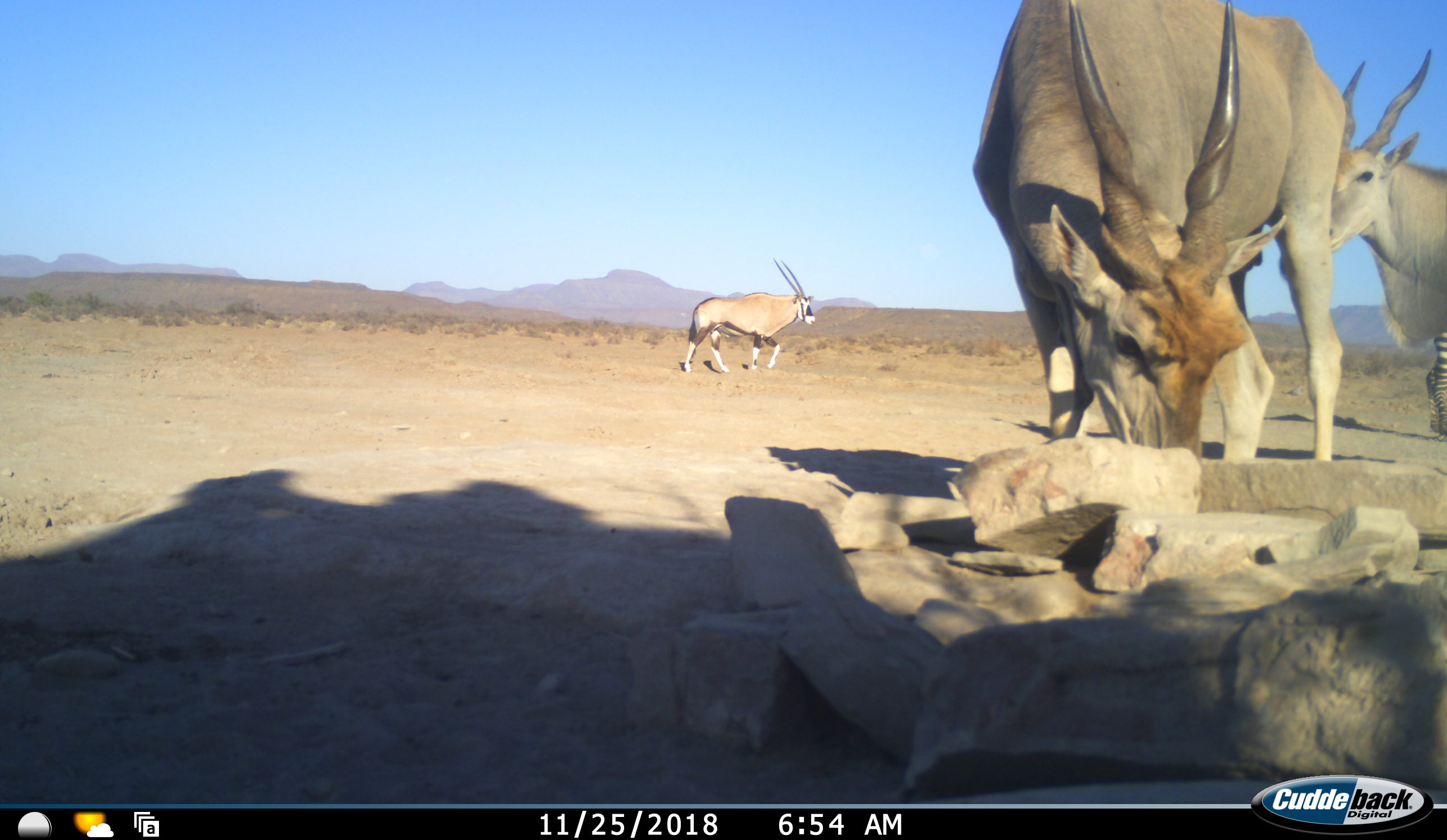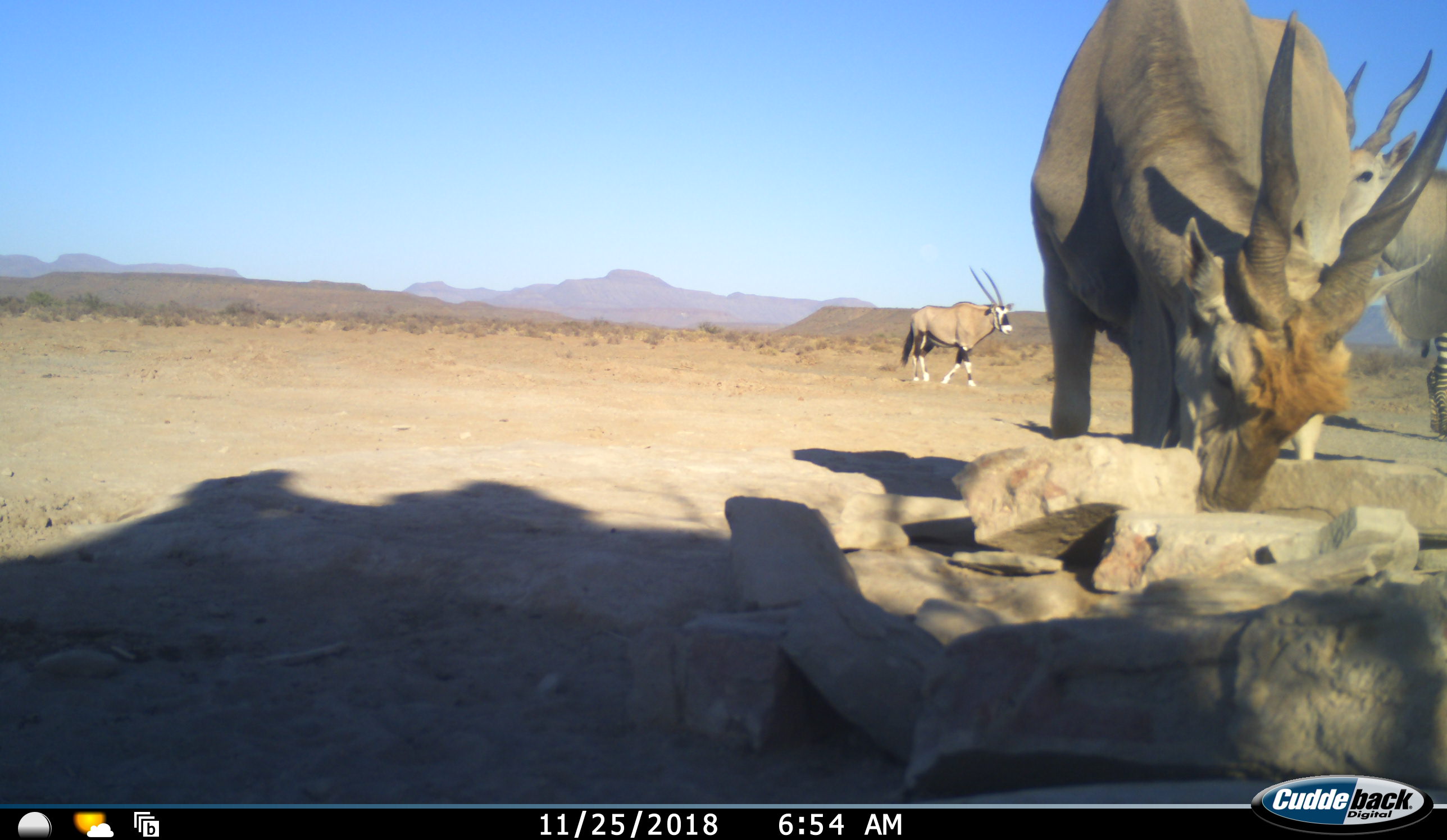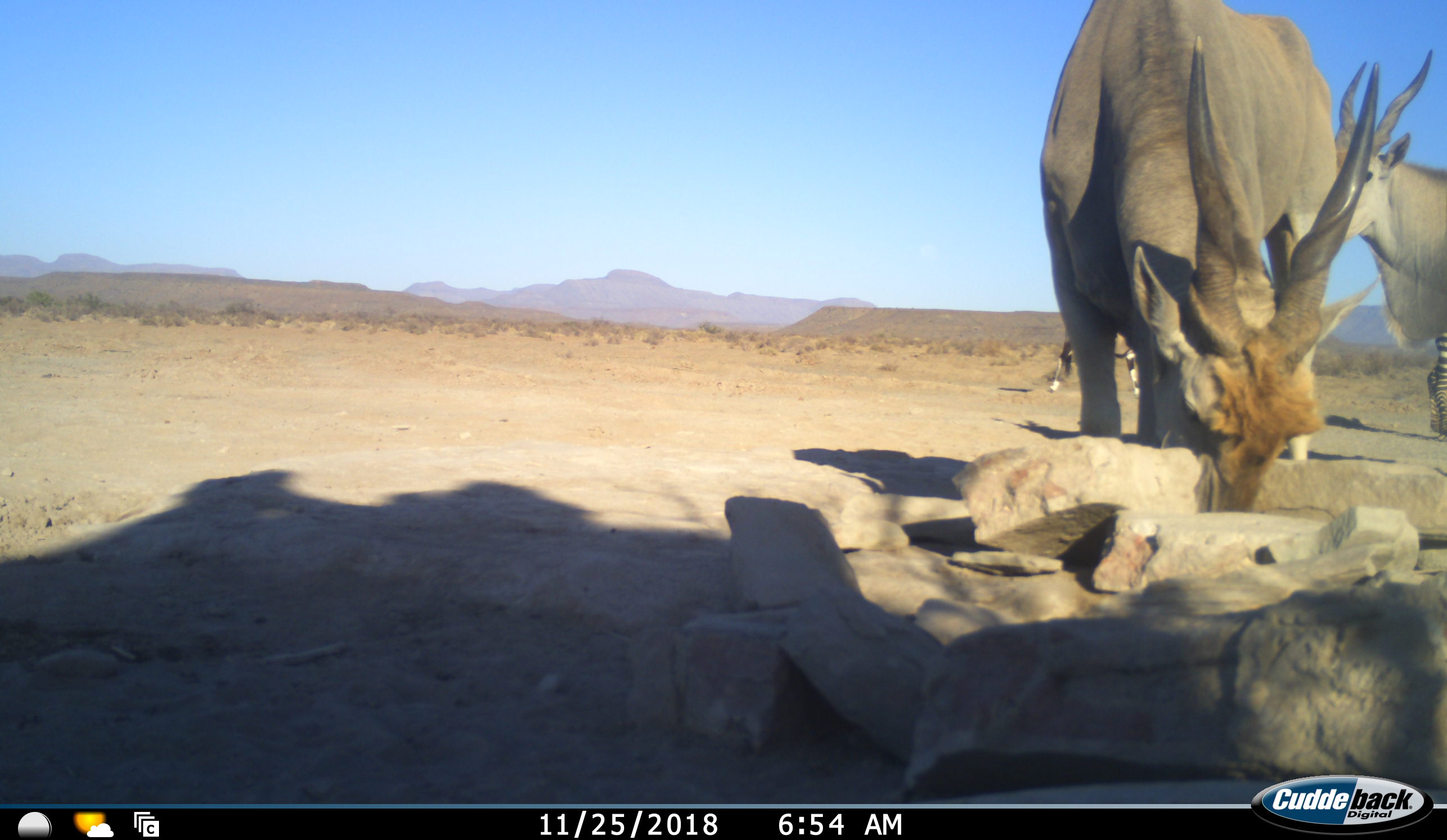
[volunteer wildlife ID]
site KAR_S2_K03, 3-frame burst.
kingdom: Animalia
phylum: Chordata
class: Mammalia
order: Artiodactyla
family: Bovidae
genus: Tragelaphus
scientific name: Tragelaphus oryx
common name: eland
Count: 2.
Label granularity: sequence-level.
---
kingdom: Animalia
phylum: Chordata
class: Mammalia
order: Artiodactyla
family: Bovidae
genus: Oryx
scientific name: Oryx gazella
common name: gemsbok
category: oryx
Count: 1.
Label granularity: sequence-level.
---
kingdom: Animalia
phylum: Chordata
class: Mammalia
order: Perissodactyla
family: Equidae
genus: Equus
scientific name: Equus zebra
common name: mountain zebra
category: zebramountain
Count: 1.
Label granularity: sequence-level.